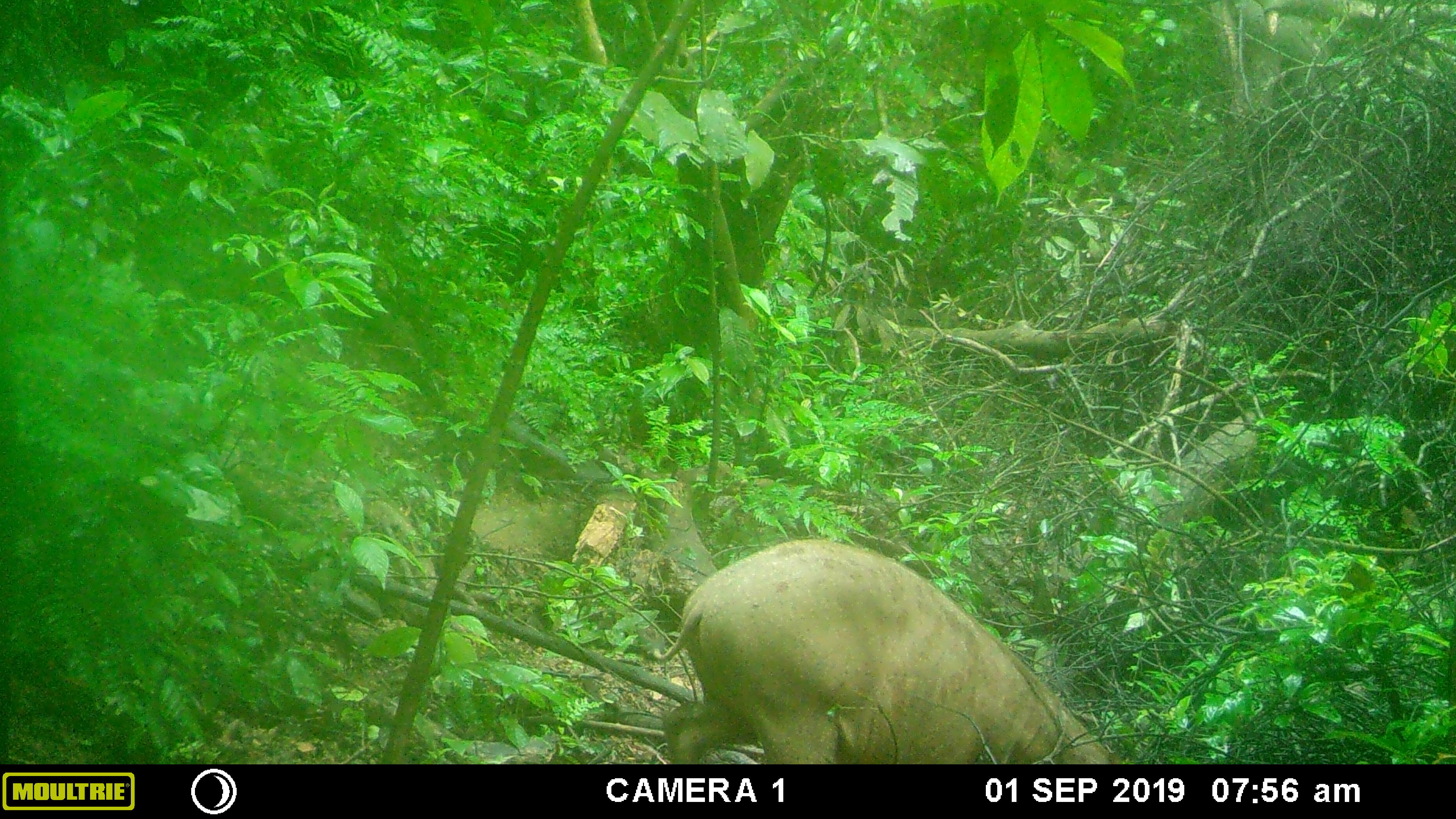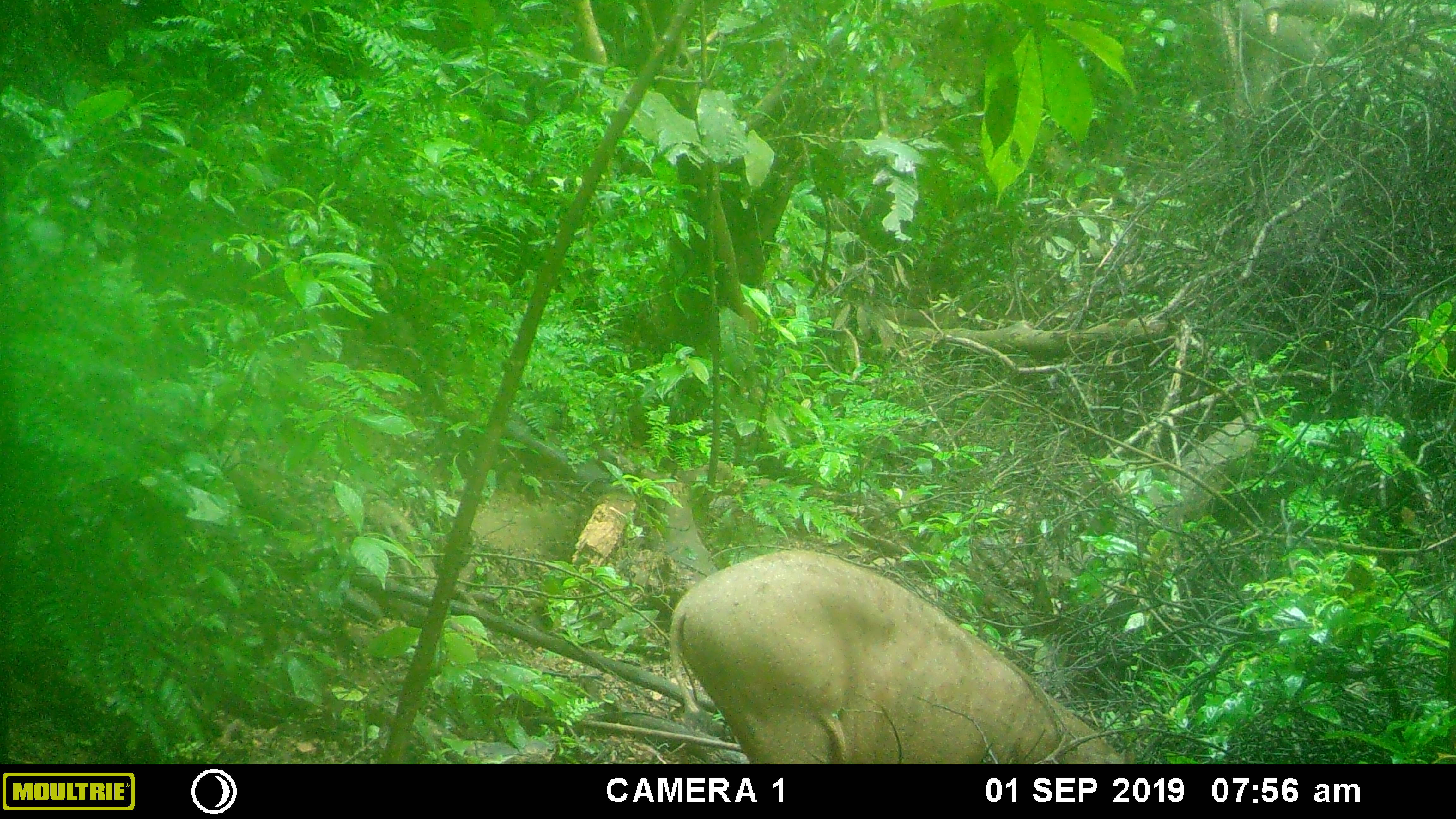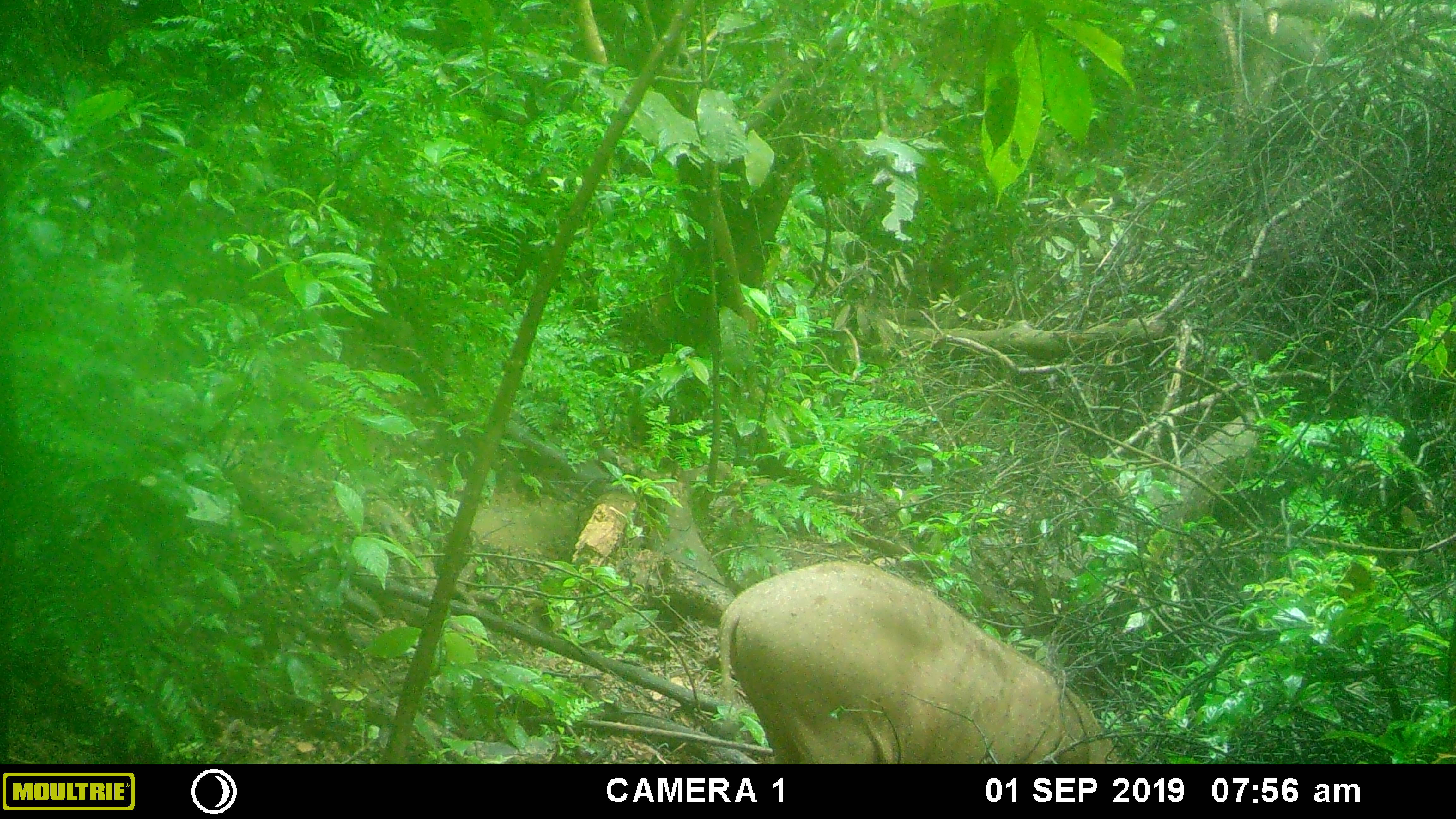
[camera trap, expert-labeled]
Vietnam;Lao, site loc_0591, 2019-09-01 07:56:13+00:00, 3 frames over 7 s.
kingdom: Animalia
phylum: Chordata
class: Mammalia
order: Artiodactyla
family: Suidae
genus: Sus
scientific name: Sus scrofa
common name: eurasian wild pig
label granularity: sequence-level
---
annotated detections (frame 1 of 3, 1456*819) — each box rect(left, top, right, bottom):
eurasian wild pig: rect(651, 535, 1118, 763)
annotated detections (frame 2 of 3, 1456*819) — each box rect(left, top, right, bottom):
eurasian wild pig: rect(668, 548, 1136, 763)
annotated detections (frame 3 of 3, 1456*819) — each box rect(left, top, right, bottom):
eurasian wild pig: rect(715, 560, 1126, 764)